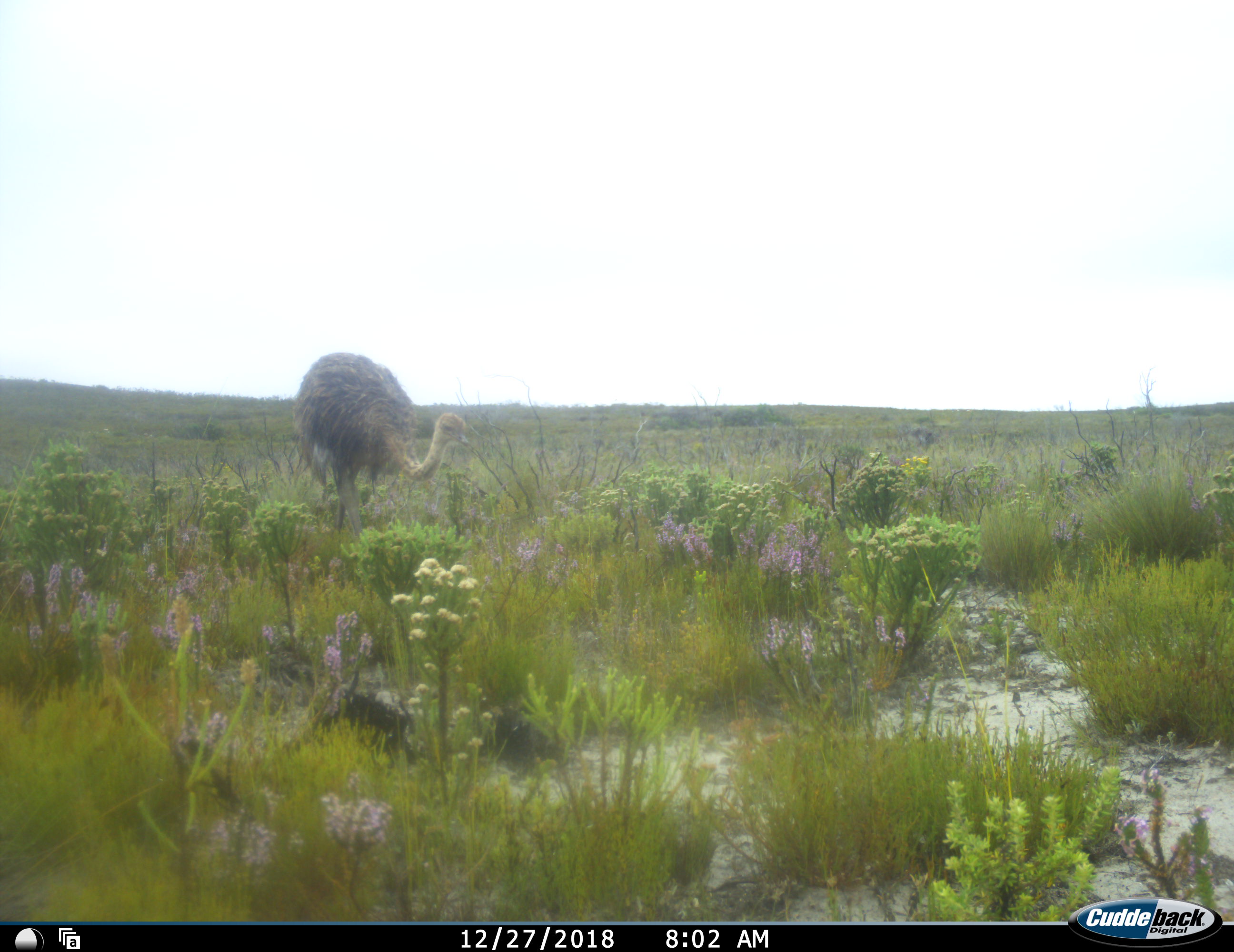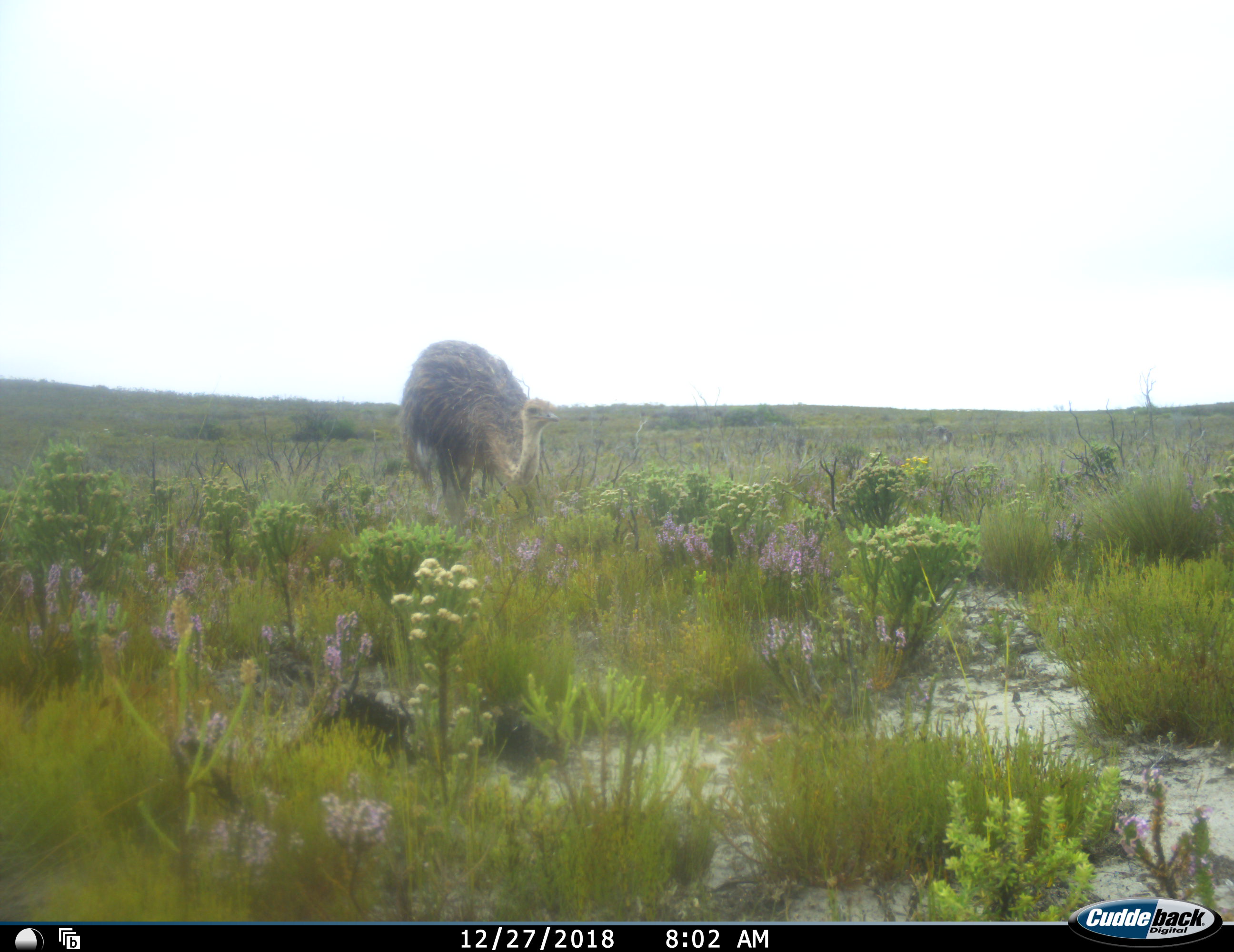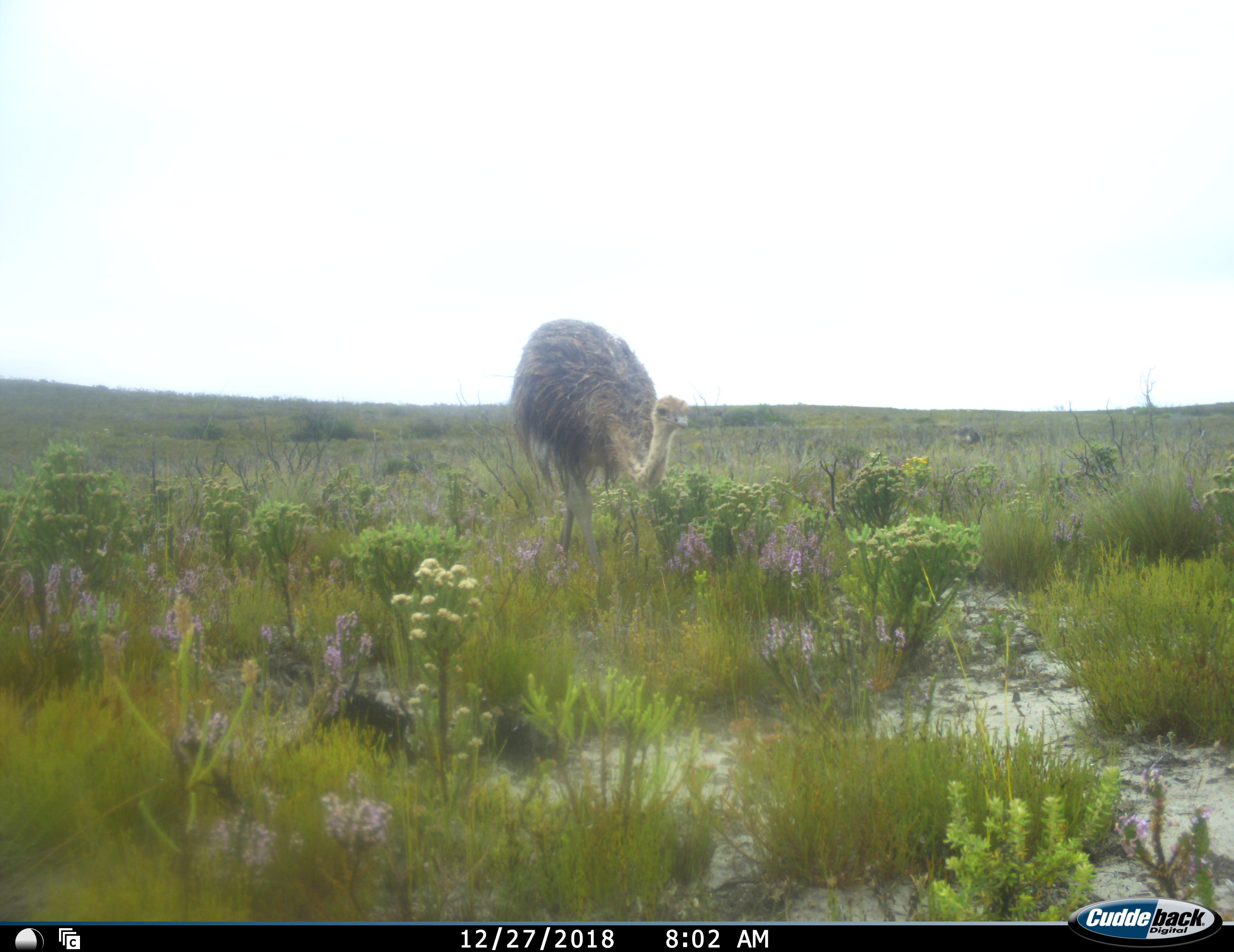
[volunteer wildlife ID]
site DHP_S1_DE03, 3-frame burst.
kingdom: Animalia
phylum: Chordata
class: Aves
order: Struthioniformes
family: Struthionidae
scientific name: Struthionidae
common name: ostrich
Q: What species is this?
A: Ostrich (Struthionidae).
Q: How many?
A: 2.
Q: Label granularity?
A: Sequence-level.